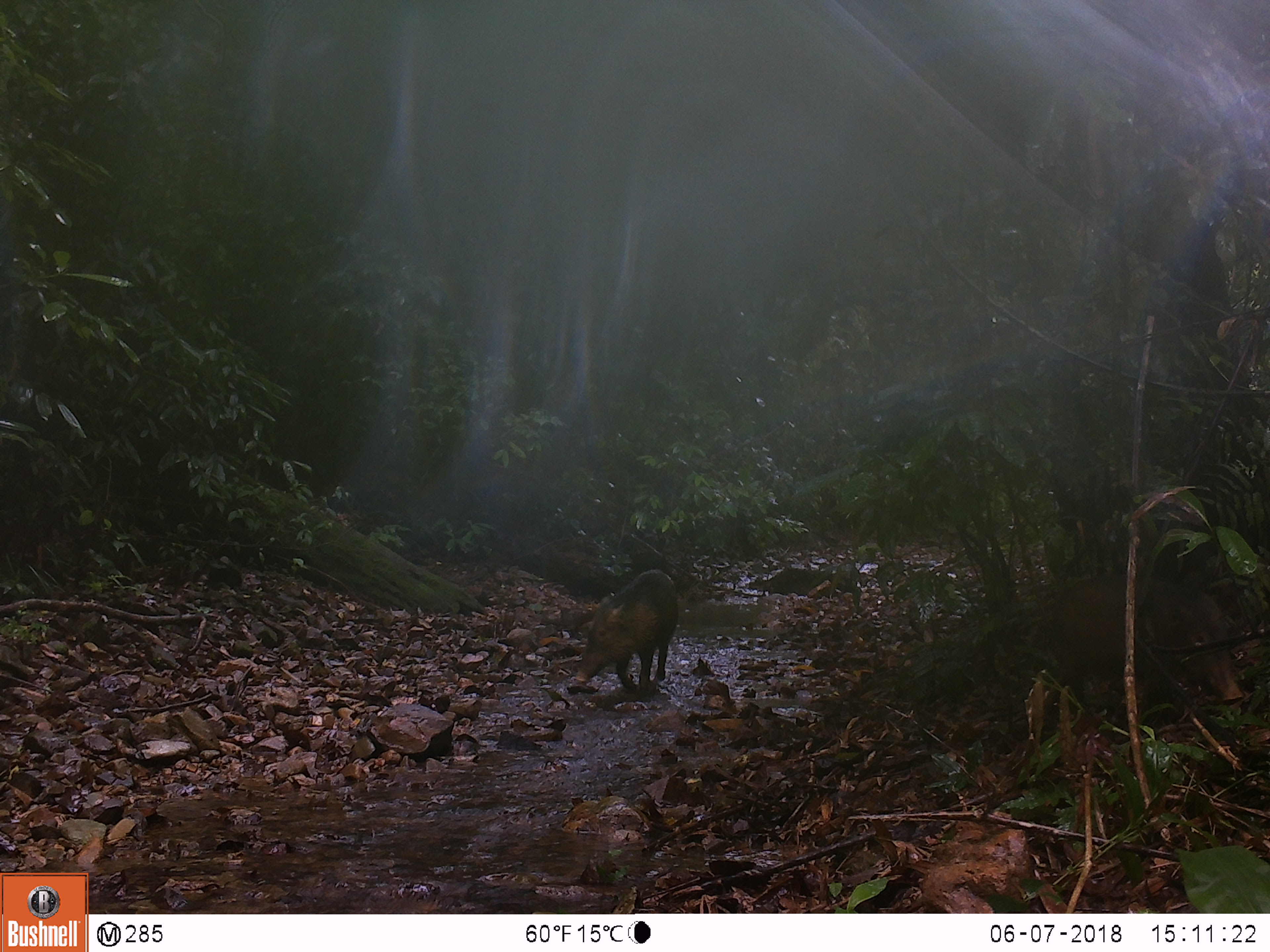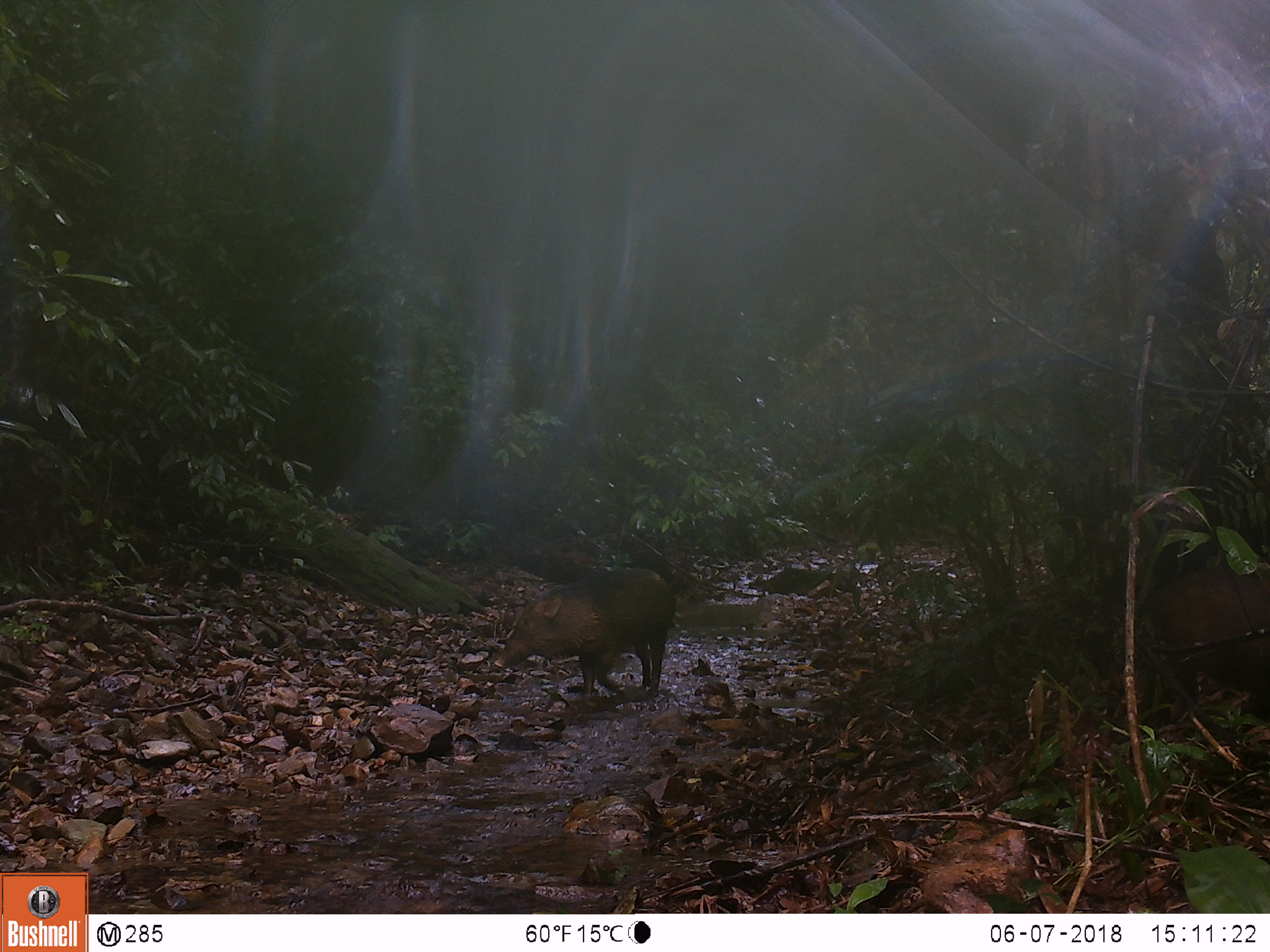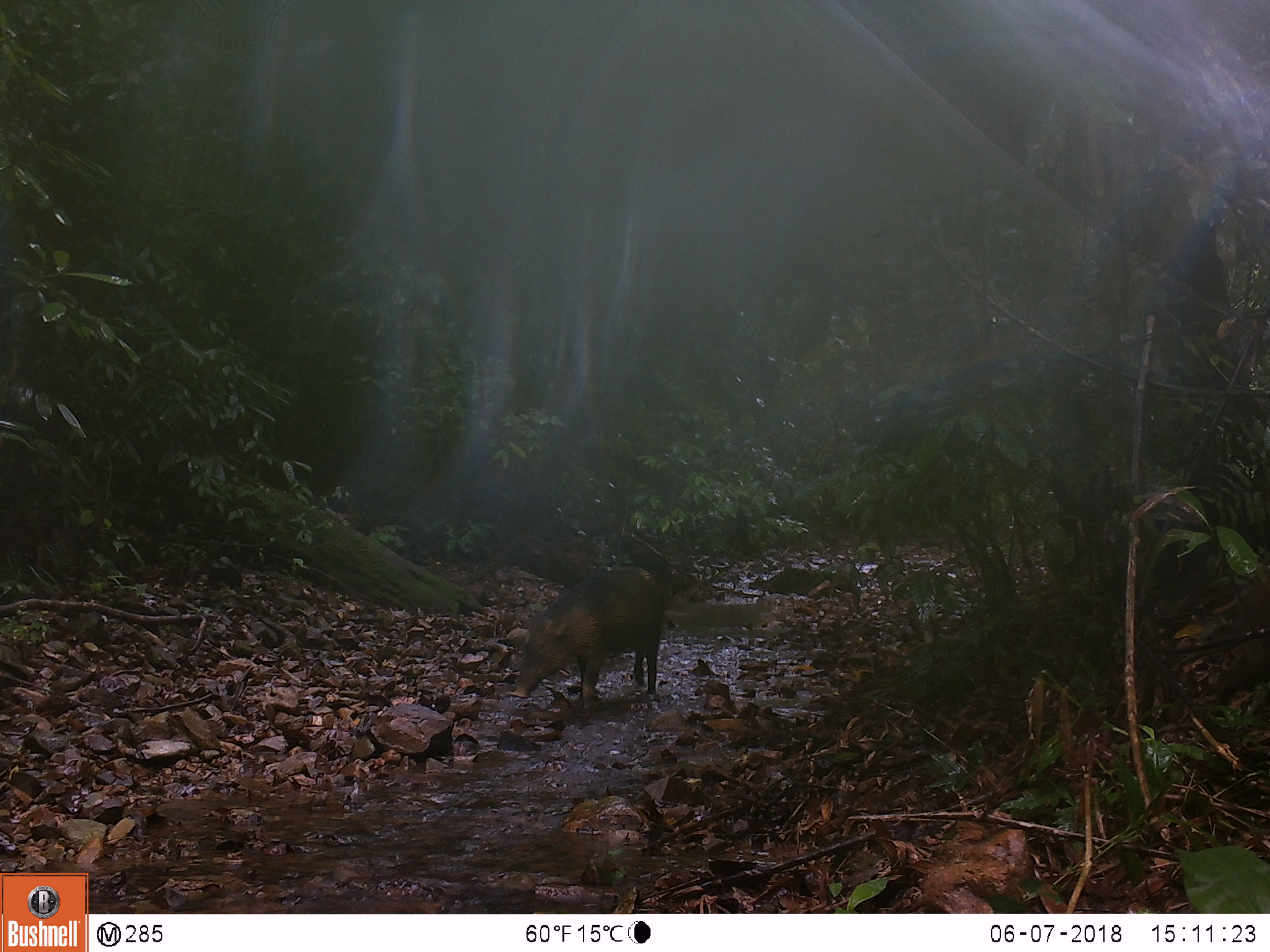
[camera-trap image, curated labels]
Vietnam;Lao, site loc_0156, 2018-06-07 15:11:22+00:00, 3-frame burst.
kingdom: Animalia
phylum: Chordata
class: Mammalia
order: Artiodactyla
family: Suidae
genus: Sus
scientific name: Sus scrofa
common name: eurasian wild pig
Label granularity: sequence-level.